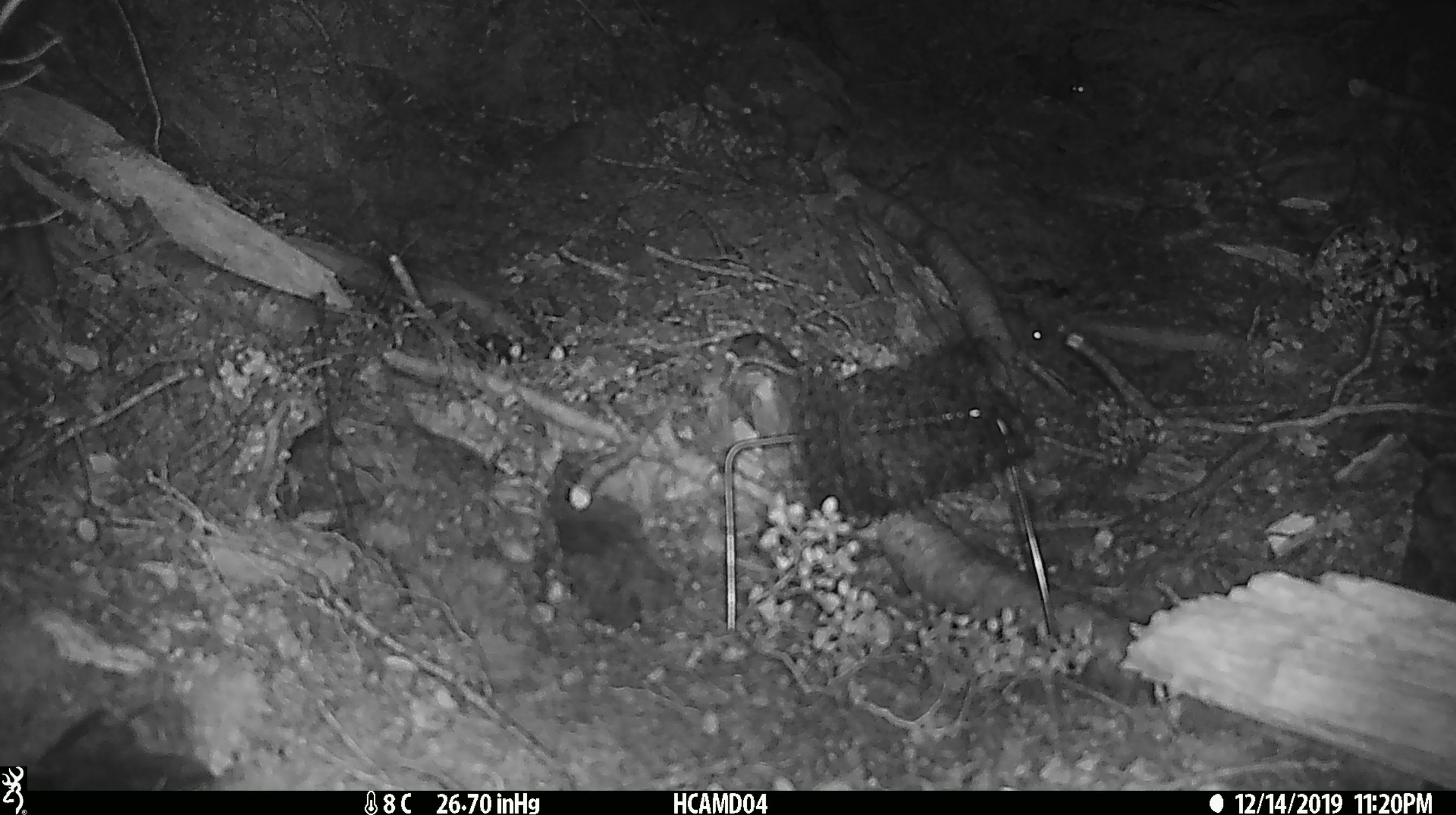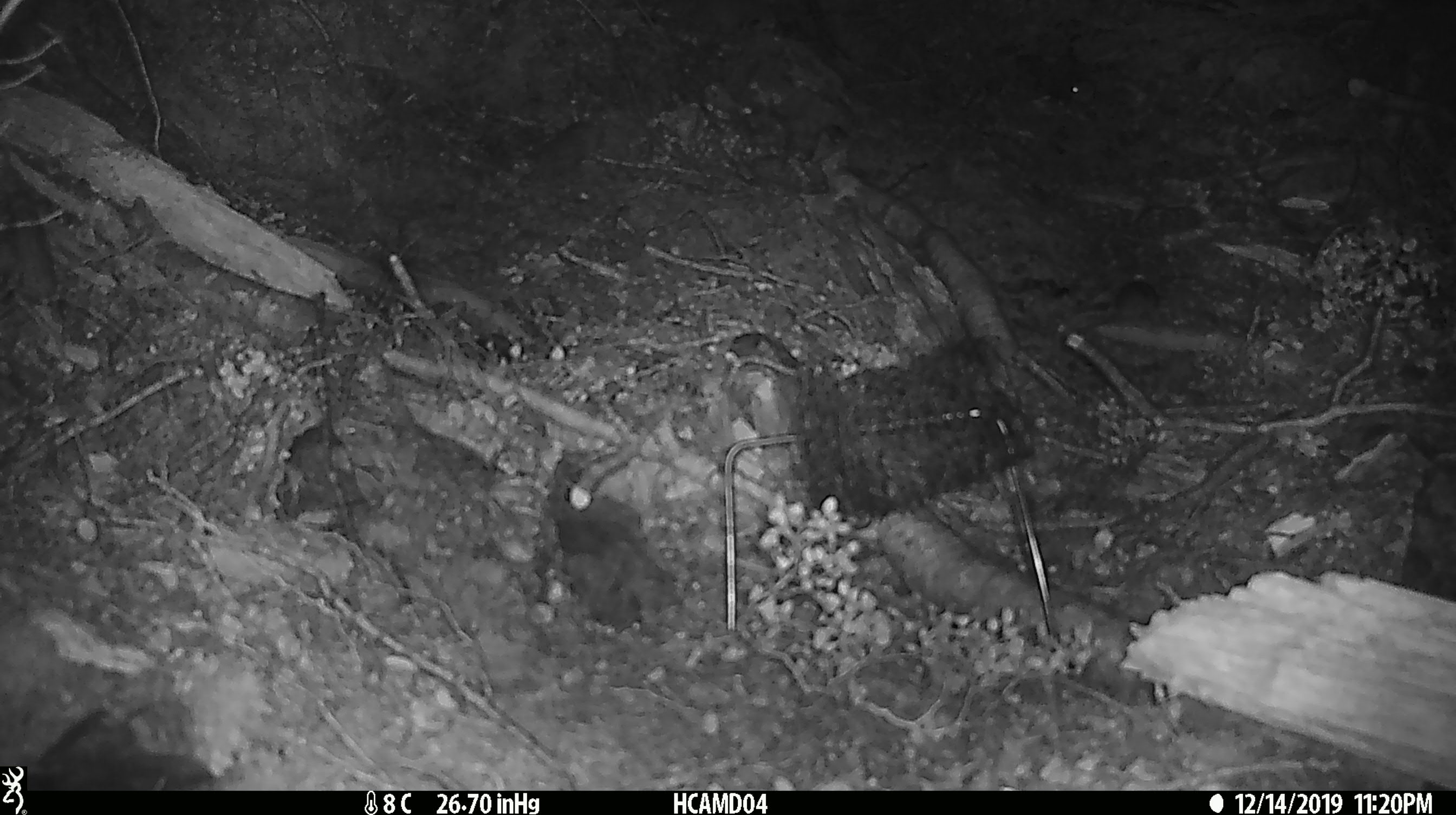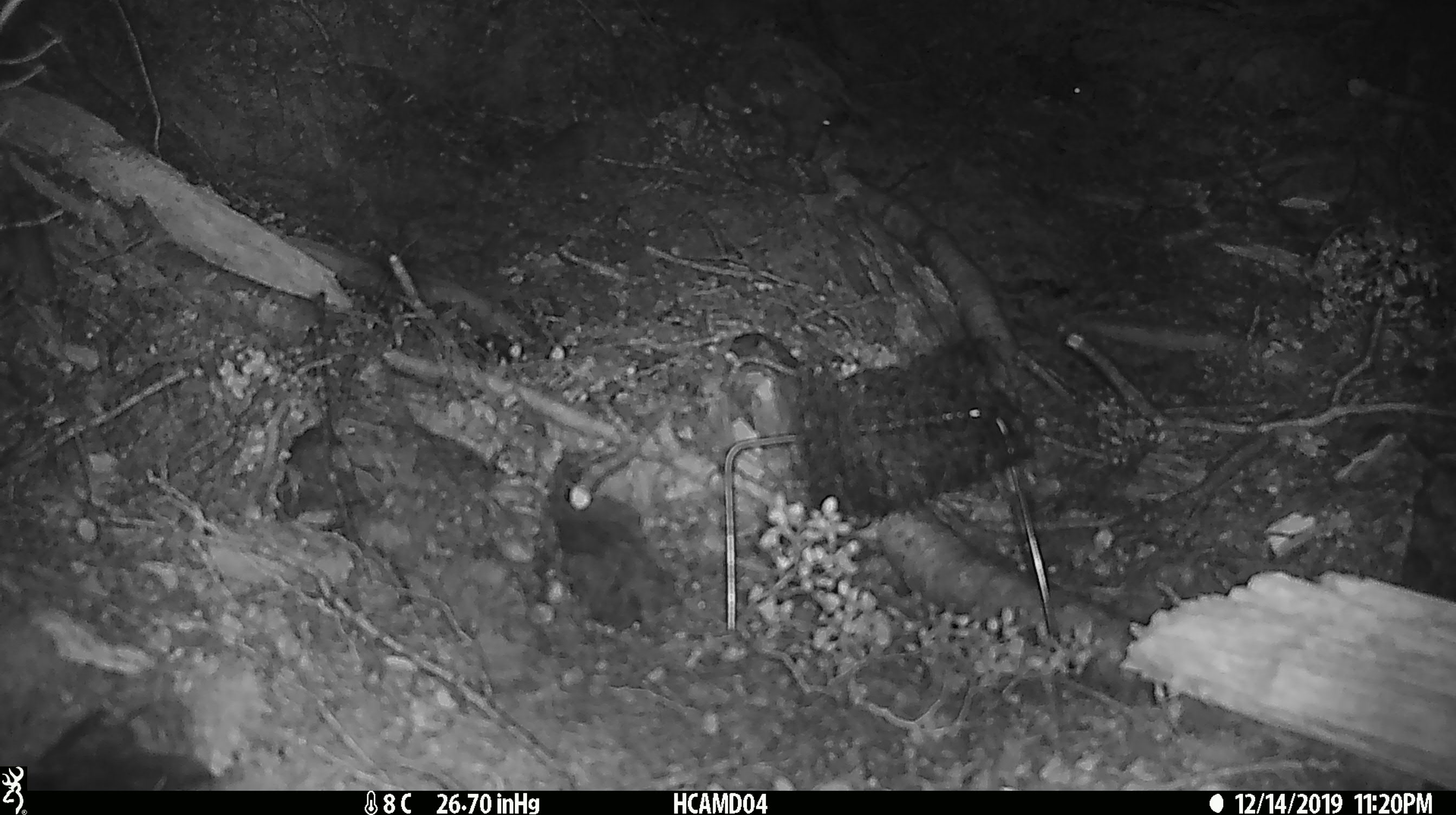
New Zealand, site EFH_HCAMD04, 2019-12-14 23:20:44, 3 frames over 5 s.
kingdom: Animalia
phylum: Chordata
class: Mammalia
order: Rodentia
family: Muridae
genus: Mus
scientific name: Mus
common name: mouse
Mouse (Mus).